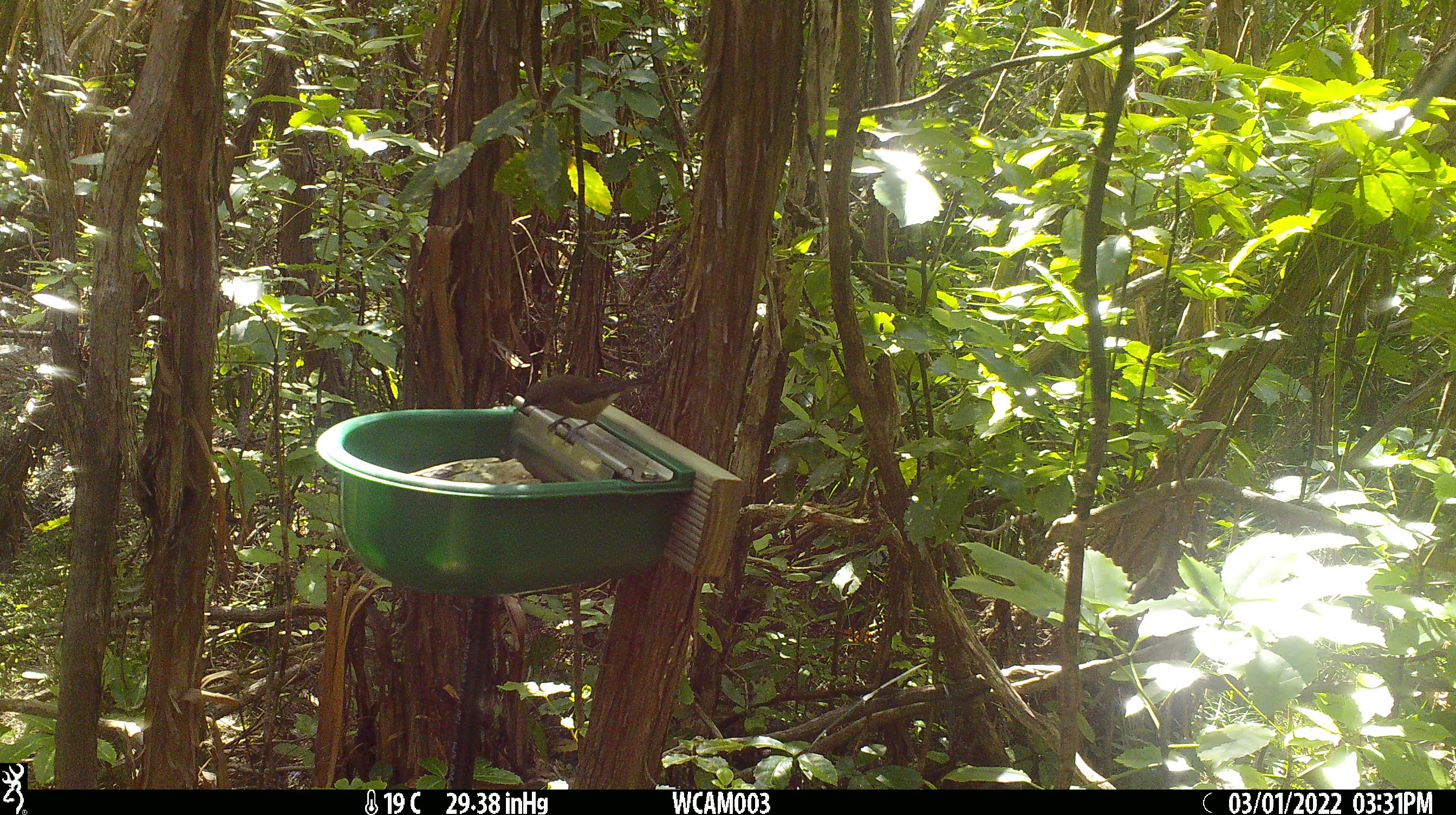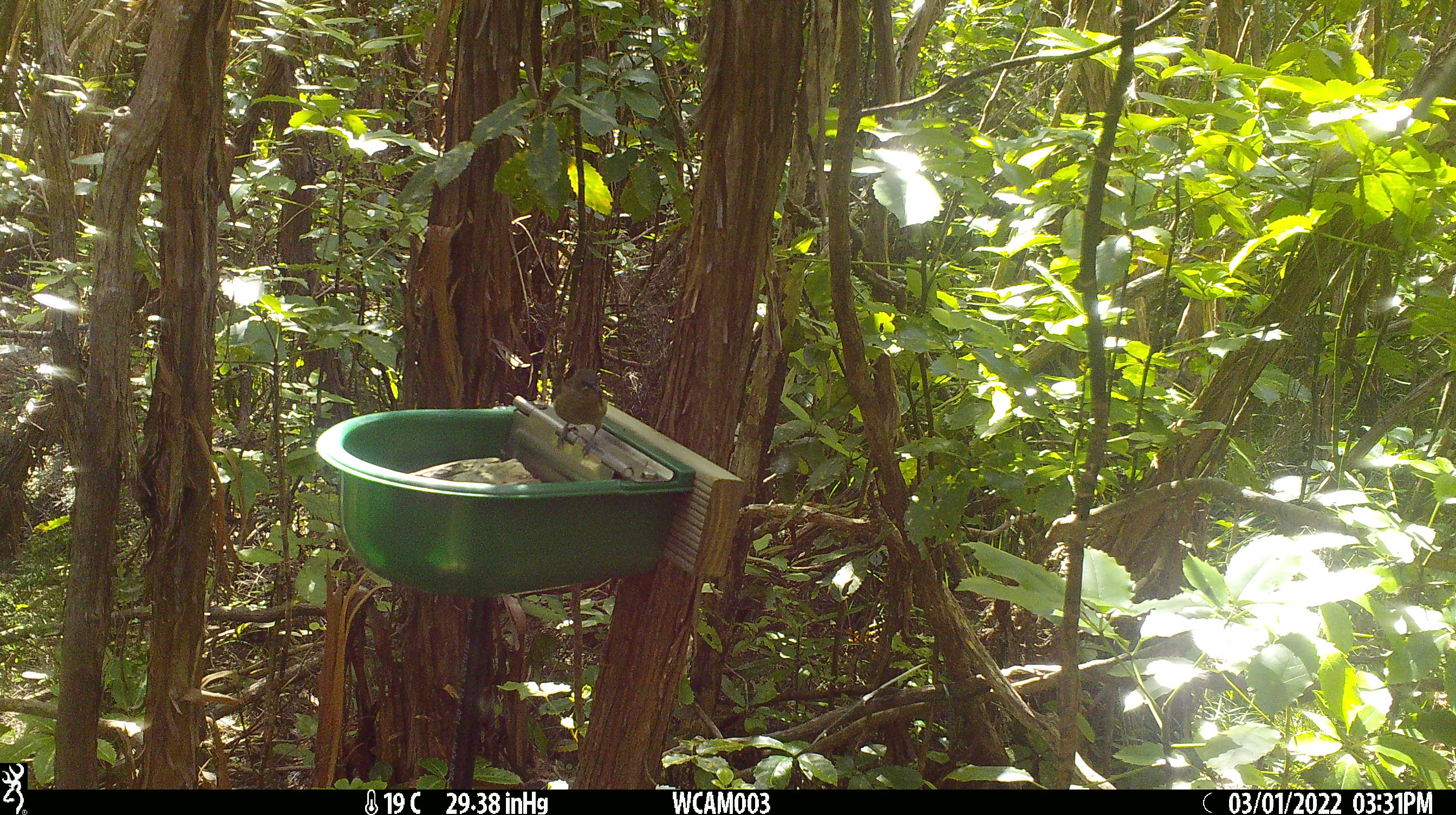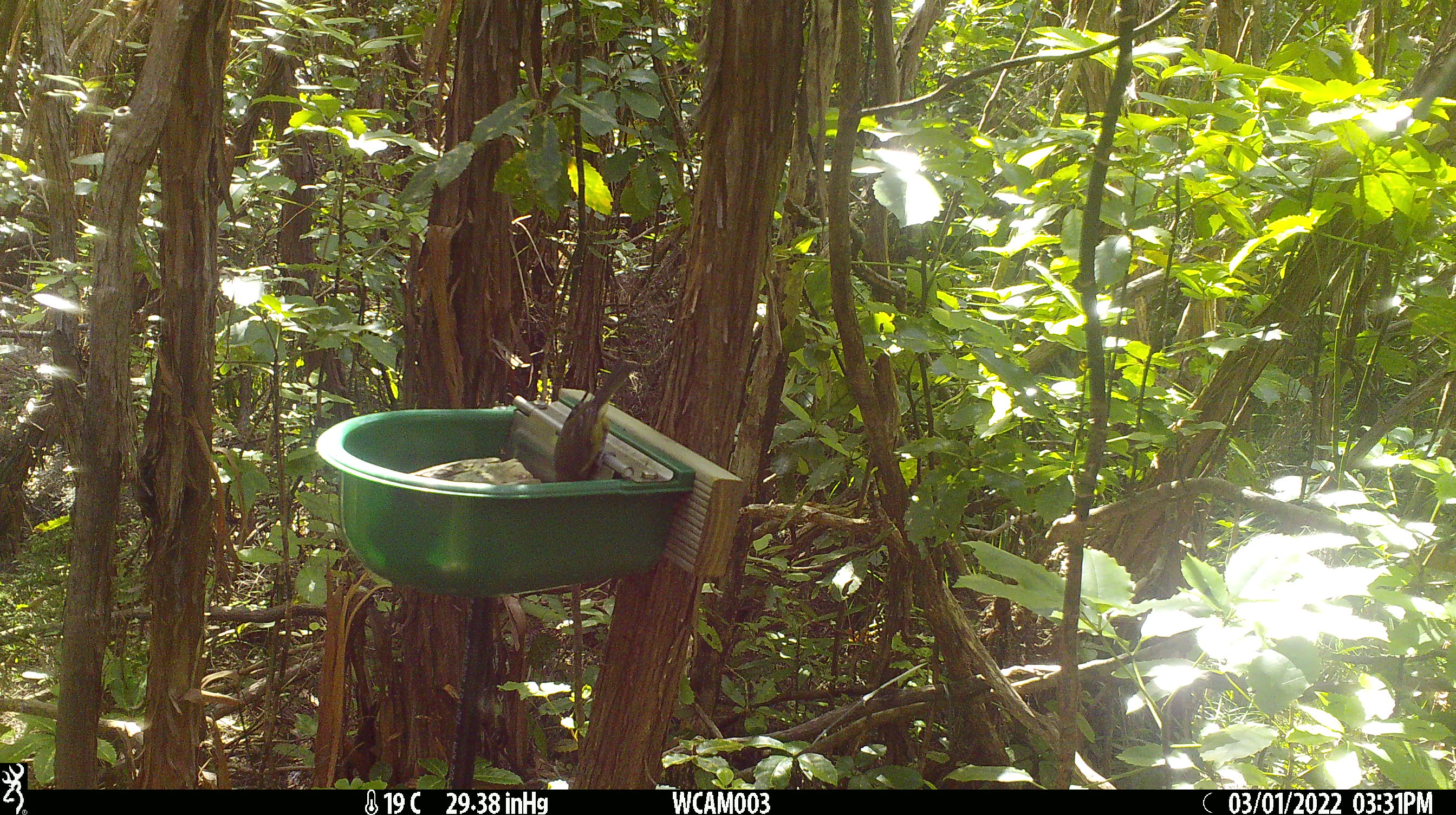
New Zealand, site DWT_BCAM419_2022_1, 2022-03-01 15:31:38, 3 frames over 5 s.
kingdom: Animalia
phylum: Chordata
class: Aves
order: Passeriformes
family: Meliphagidae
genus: Anthornis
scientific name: Anthornis melanura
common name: new zealand bellbird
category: bellbird